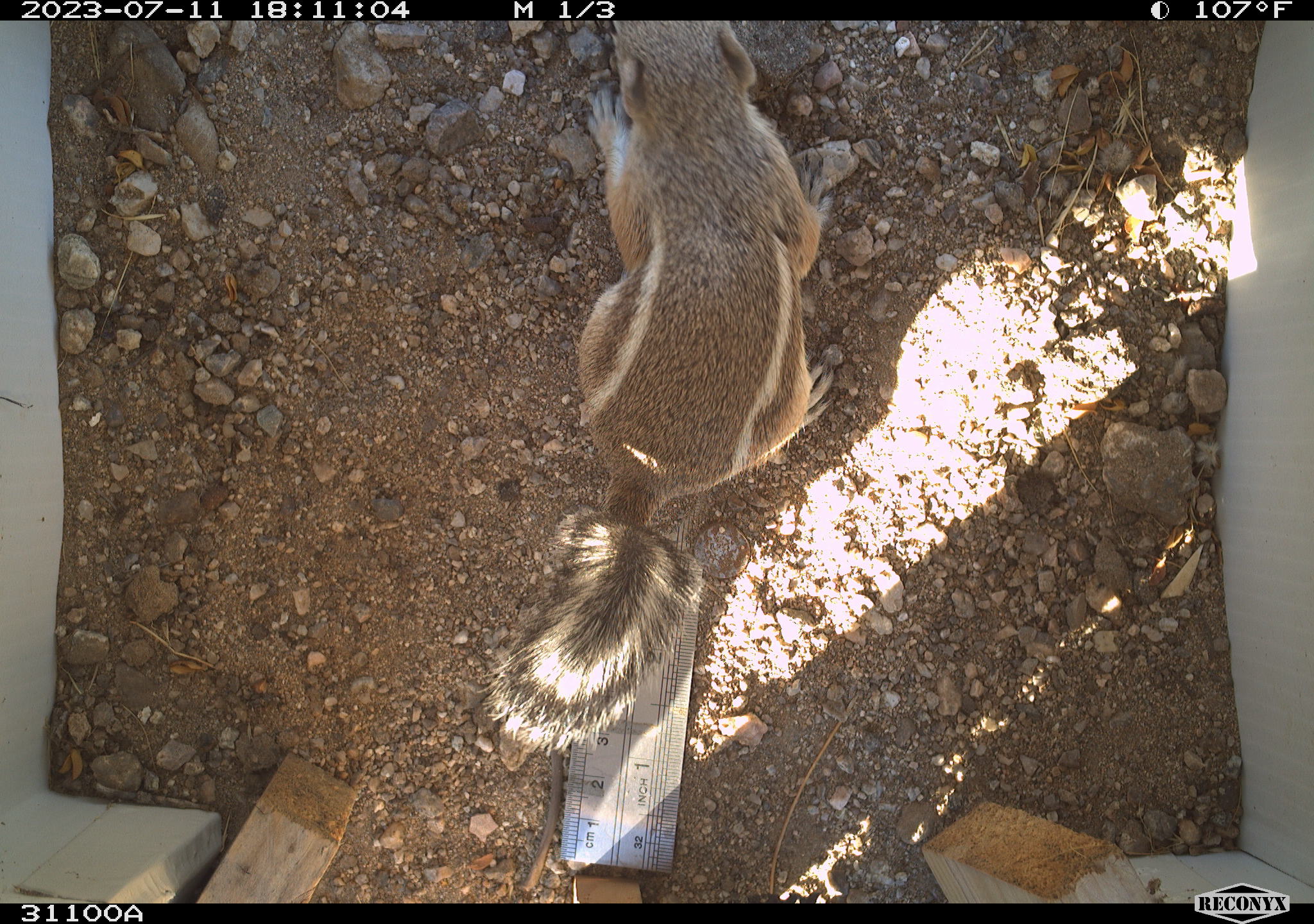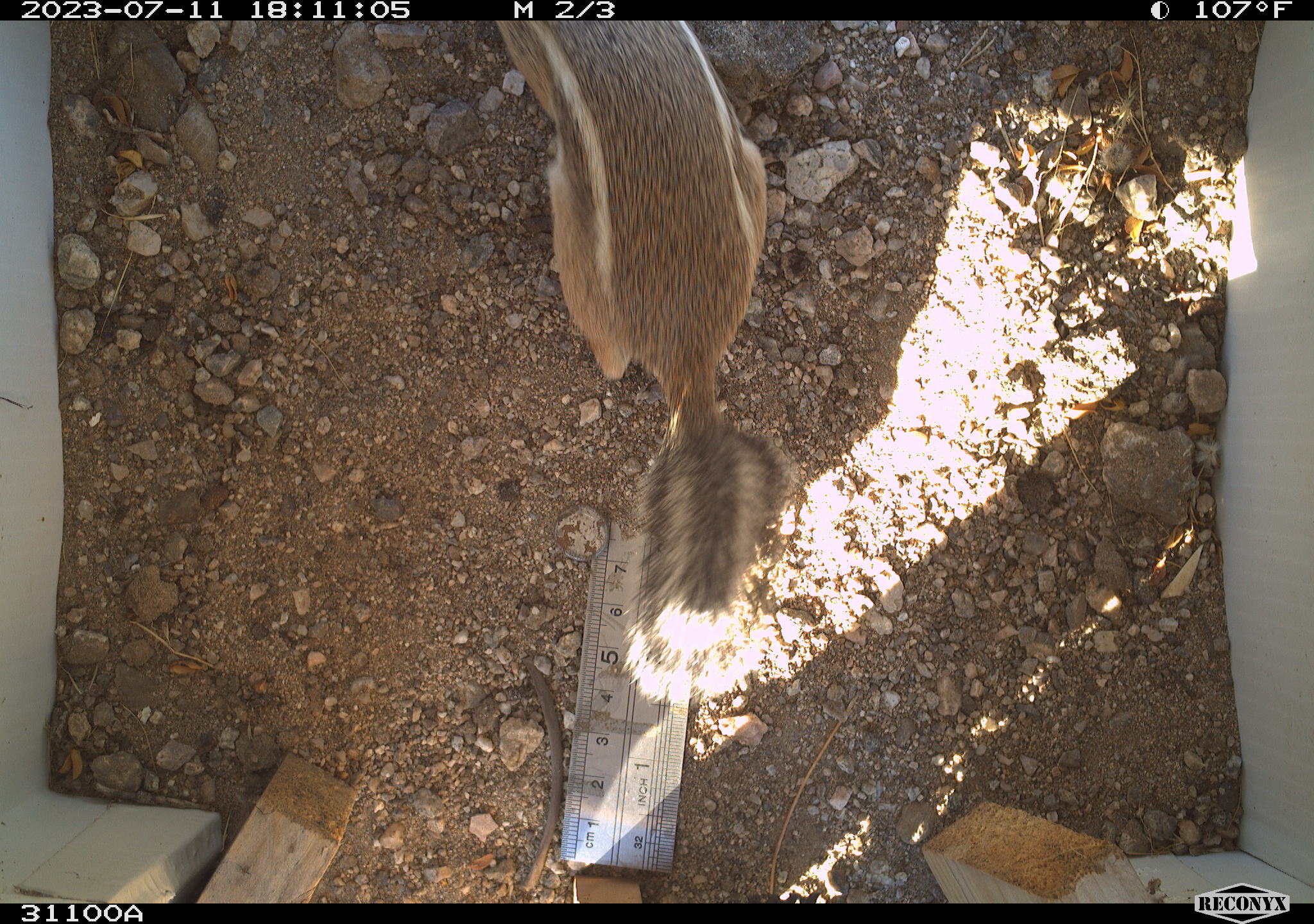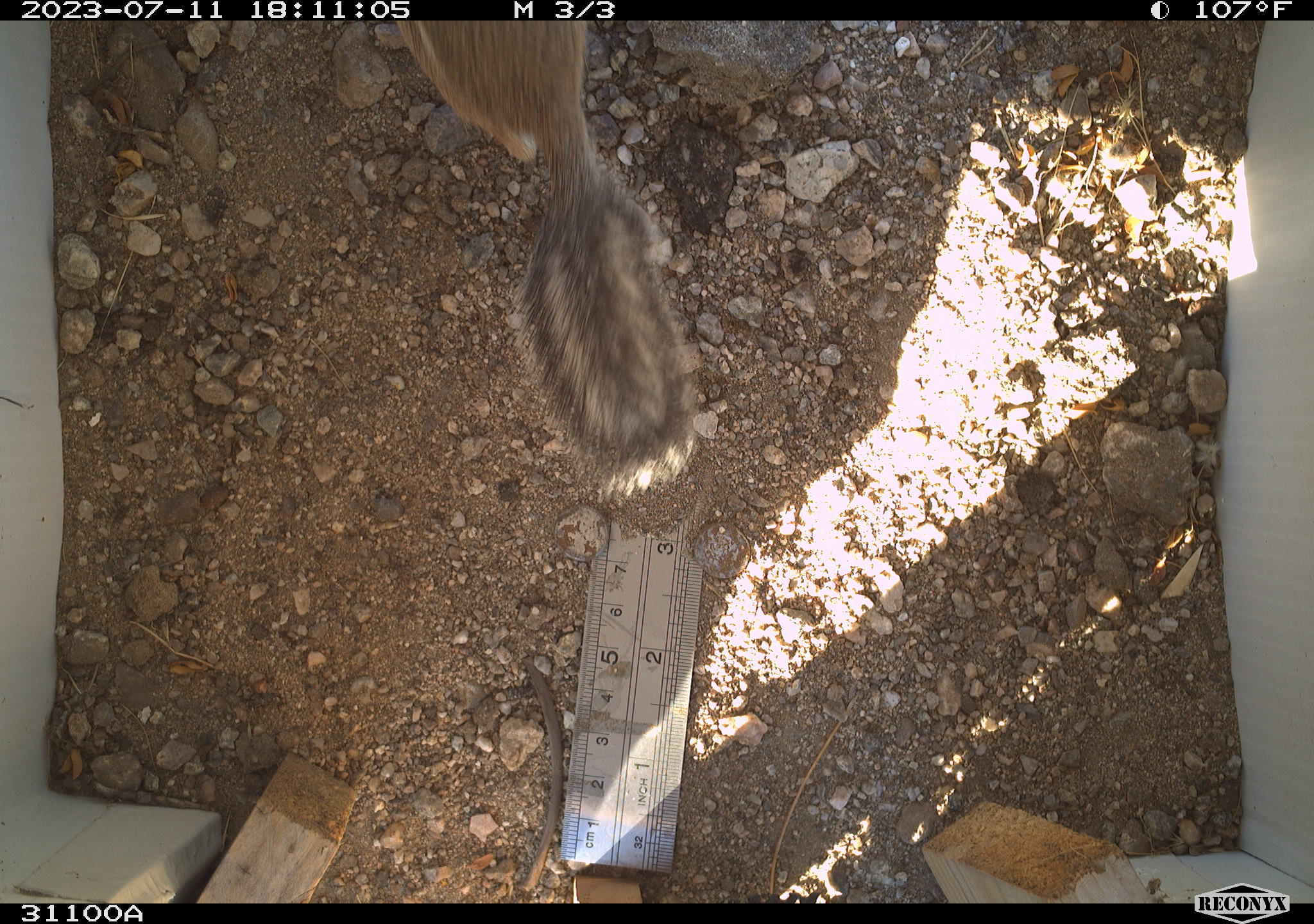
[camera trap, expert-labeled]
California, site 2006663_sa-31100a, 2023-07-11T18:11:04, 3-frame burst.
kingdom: Animalia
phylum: Chordata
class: Mammalia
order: Rodentia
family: Sciuridae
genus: Ammospermophilus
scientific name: Ammospermophilus leucurus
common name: white-tailed antelope squirrel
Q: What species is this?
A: White-tailed antelope squirrel (Ammospermophilus leucurus).